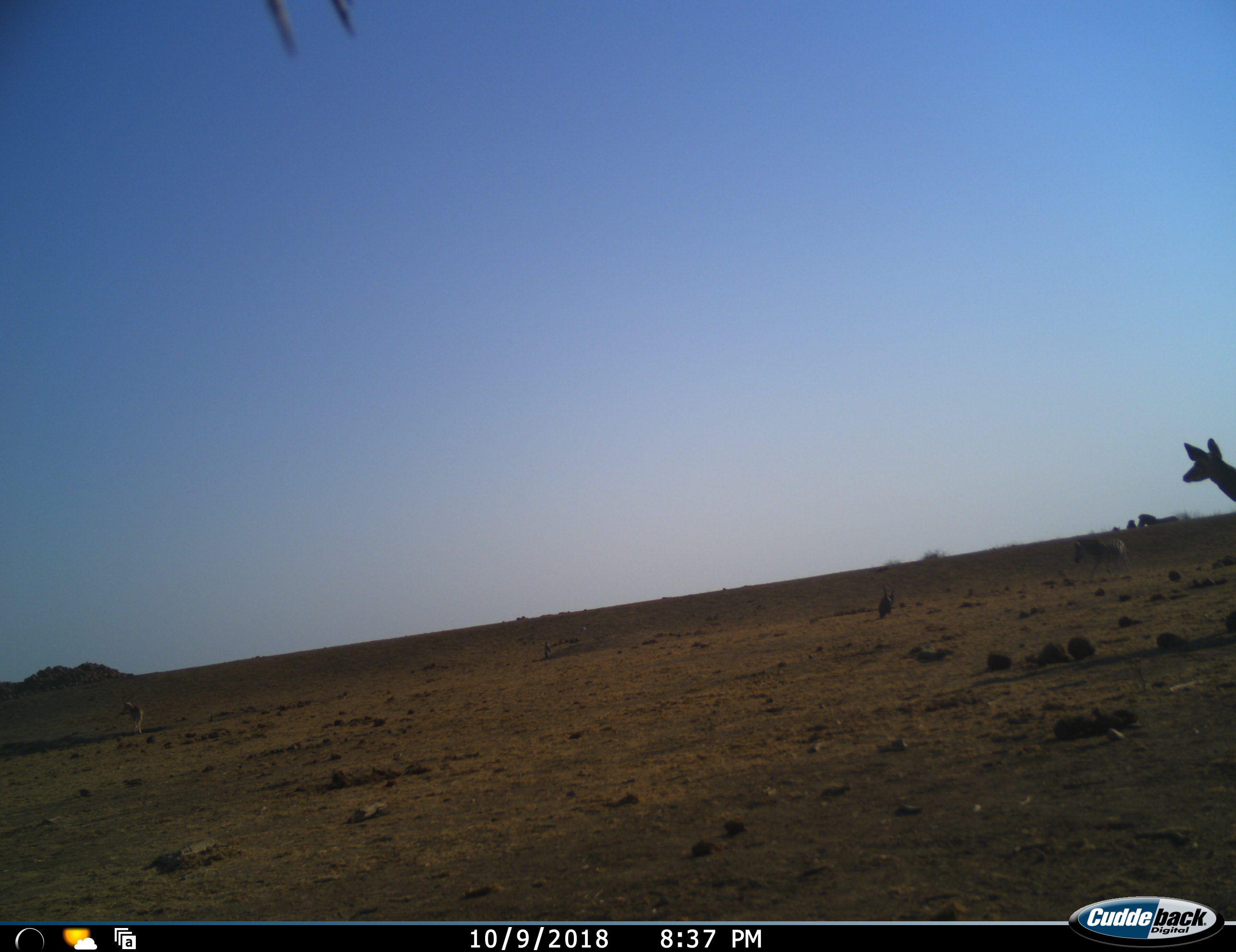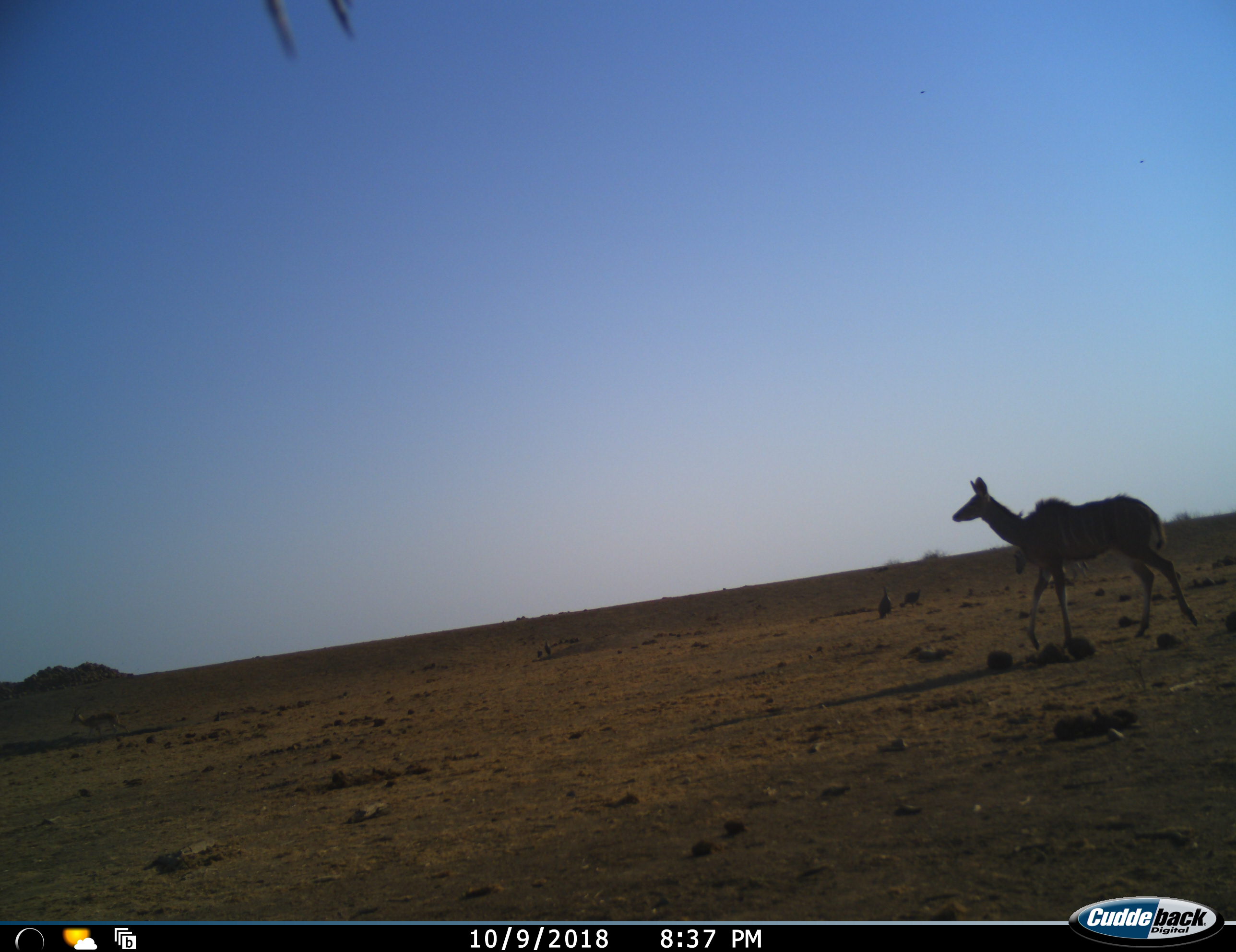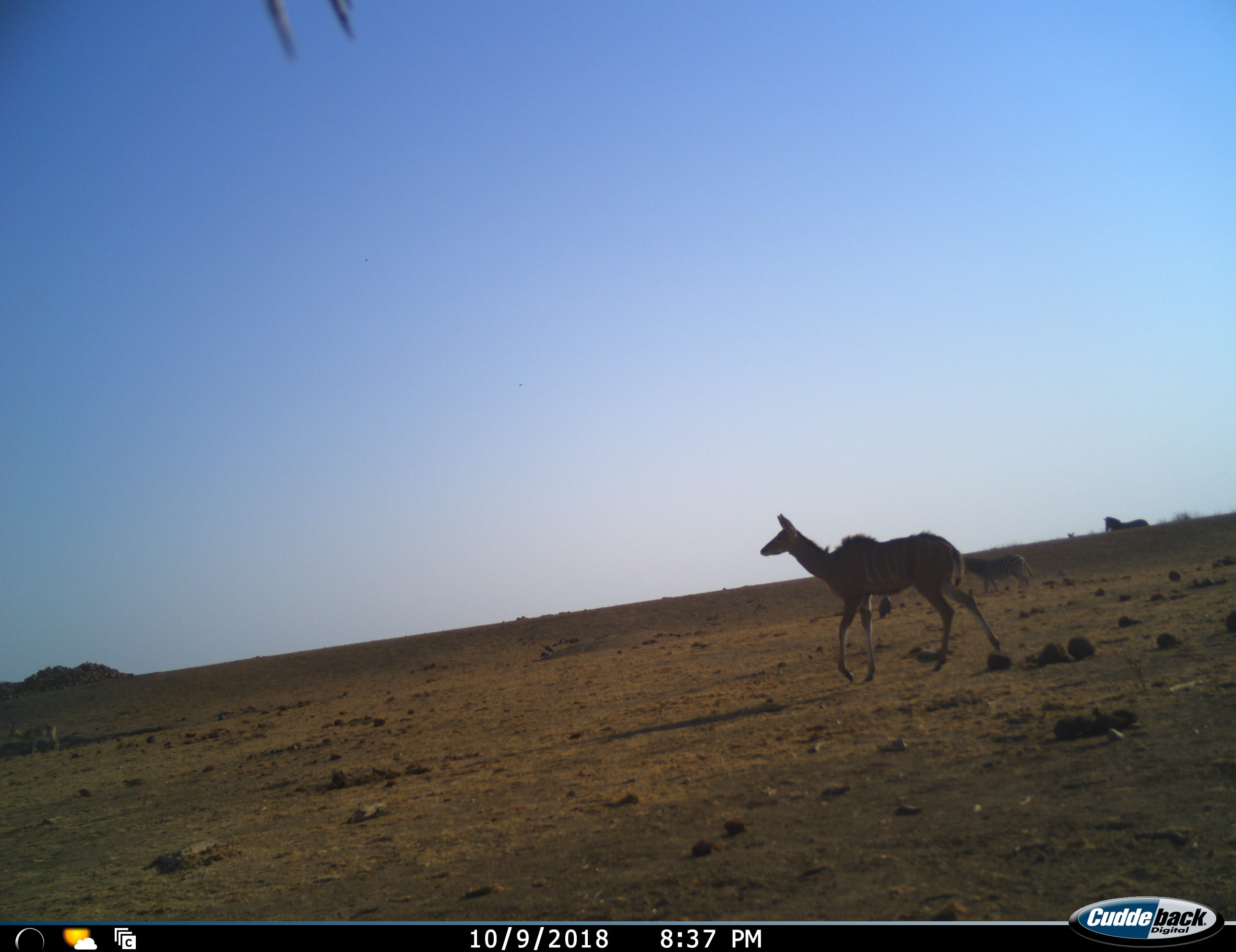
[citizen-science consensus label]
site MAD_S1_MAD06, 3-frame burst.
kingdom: Animalia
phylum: Chordata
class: Mammalia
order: Artiodactyla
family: Bovidae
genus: Tragelaphus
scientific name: Tragelaphus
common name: kudu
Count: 1.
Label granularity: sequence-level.